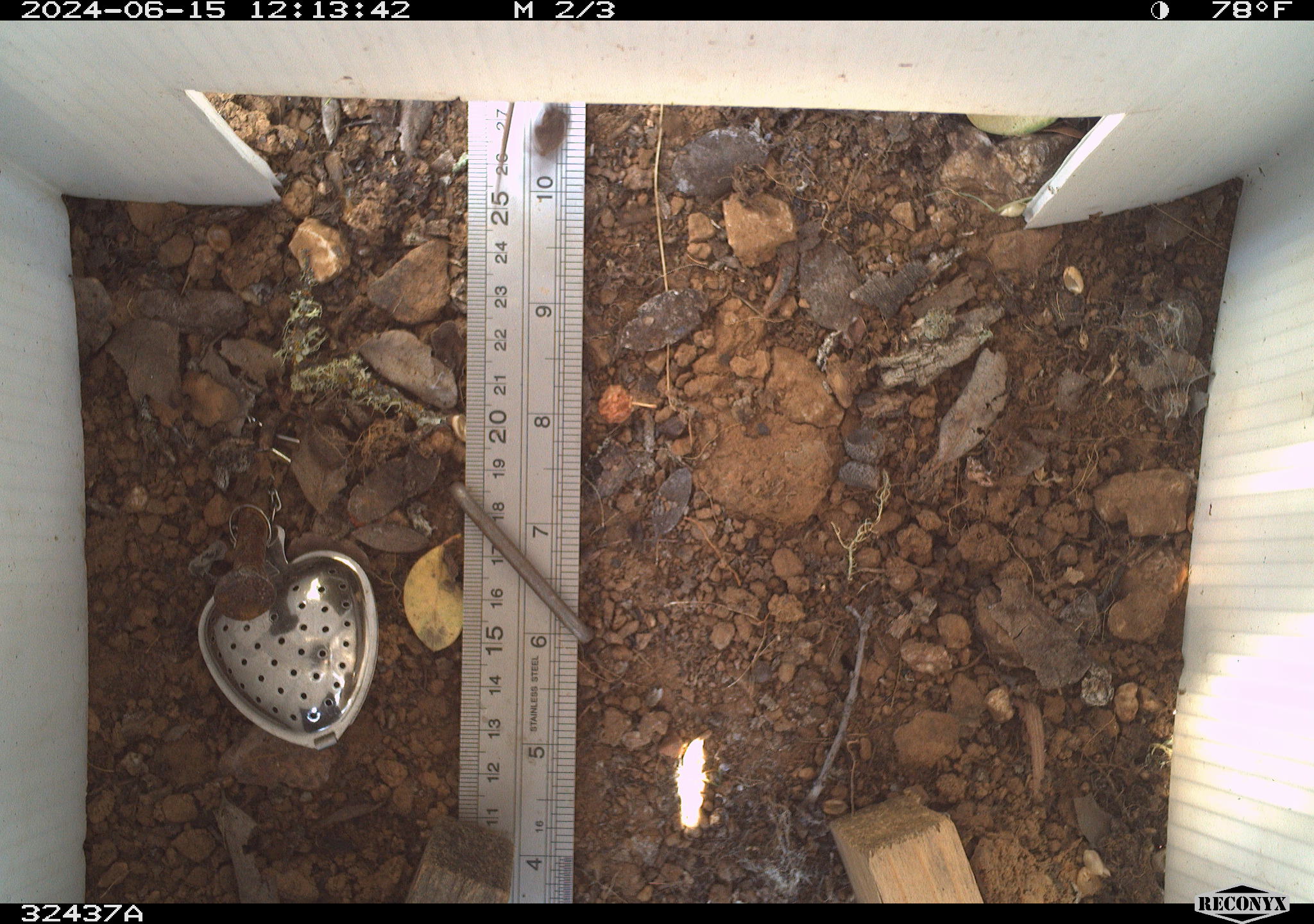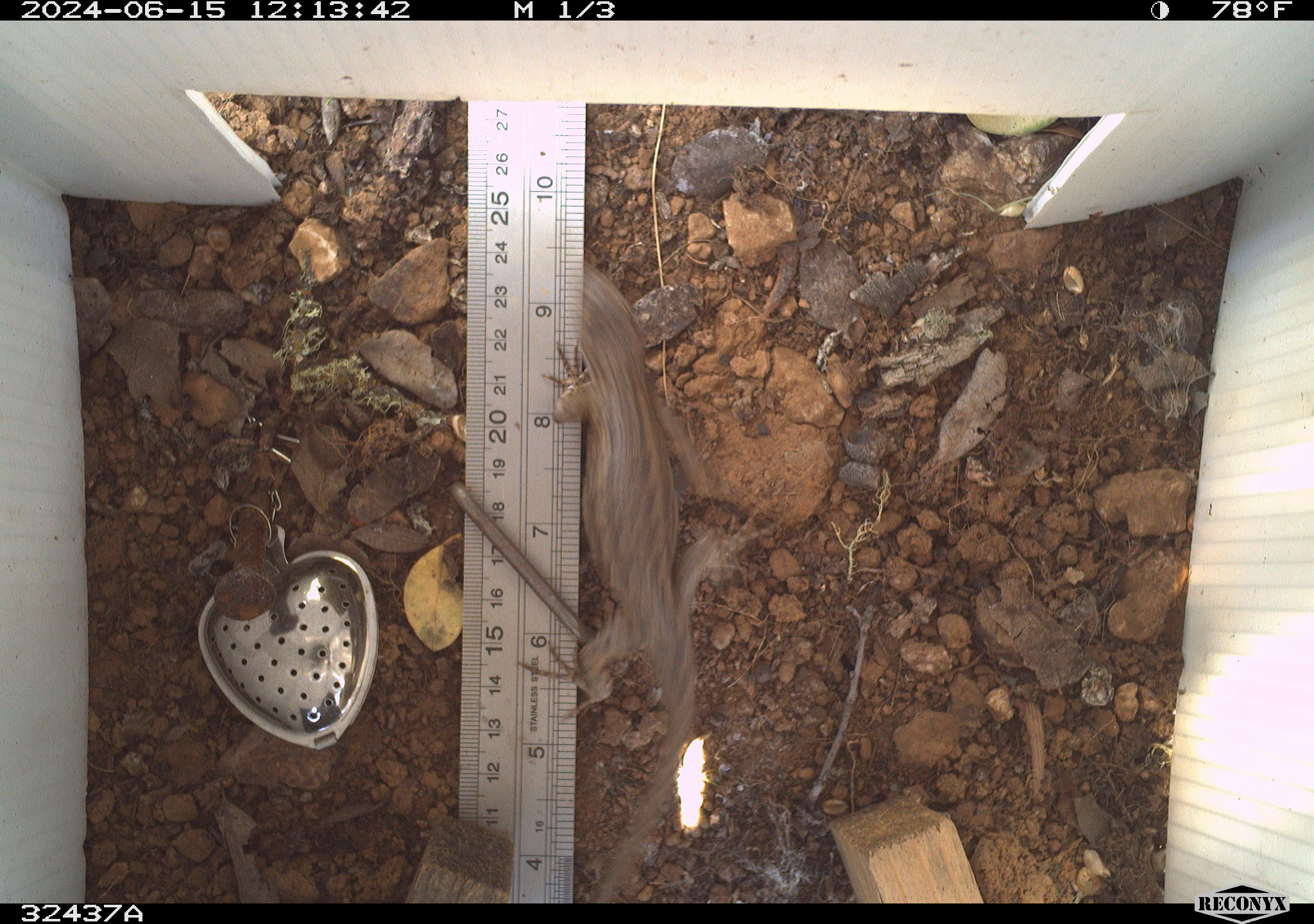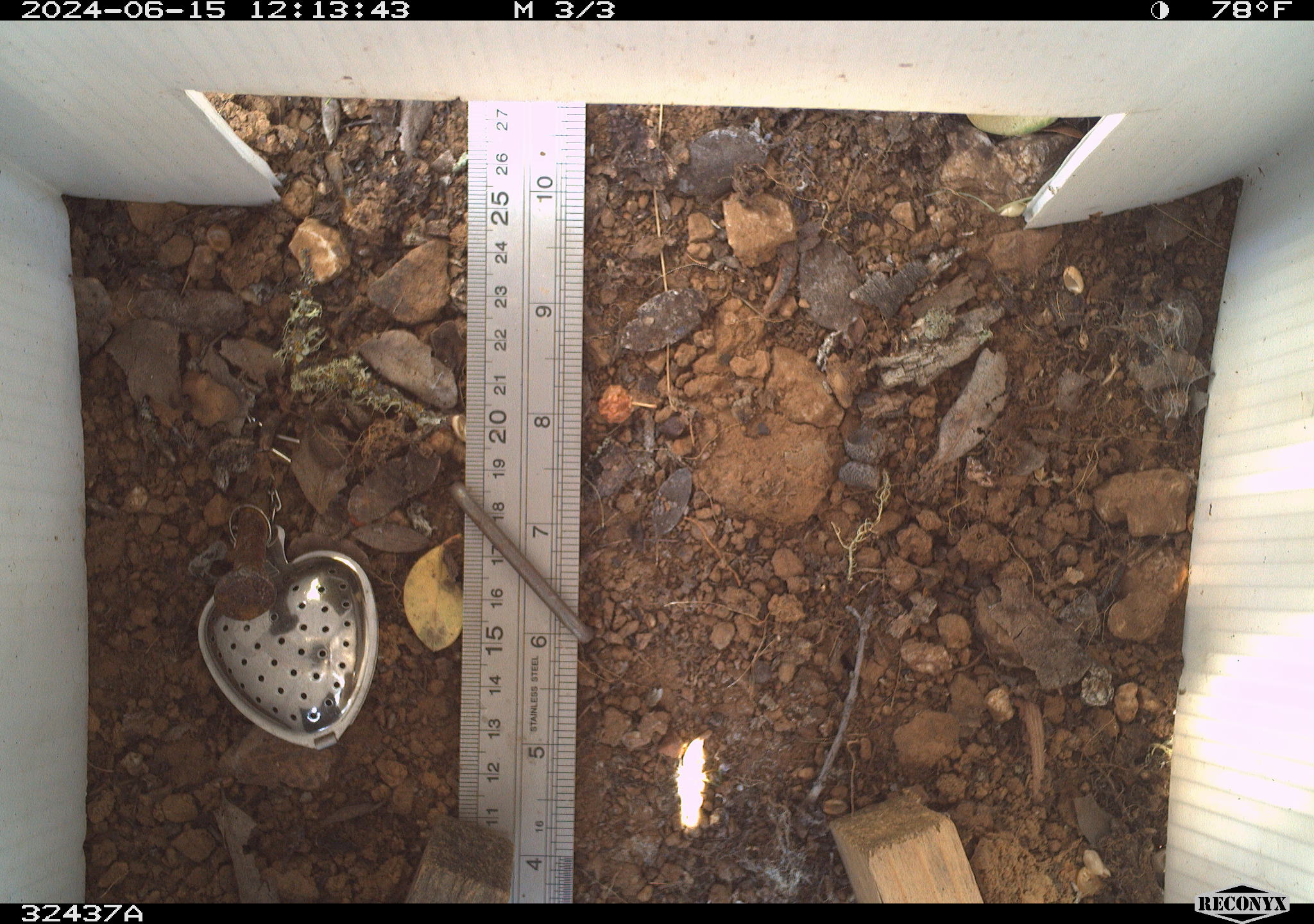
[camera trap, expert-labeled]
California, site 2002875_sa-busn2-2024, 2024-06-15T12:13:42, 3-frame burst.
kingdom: Animalia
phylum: Chordata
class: Reptilia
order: Squamata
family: Phrynosomatidae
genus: Sceloporus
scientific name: Sceloporus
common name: spiny lizards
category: sceloporus species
Sceloporus species (spiny lizards) (Sceloporus).